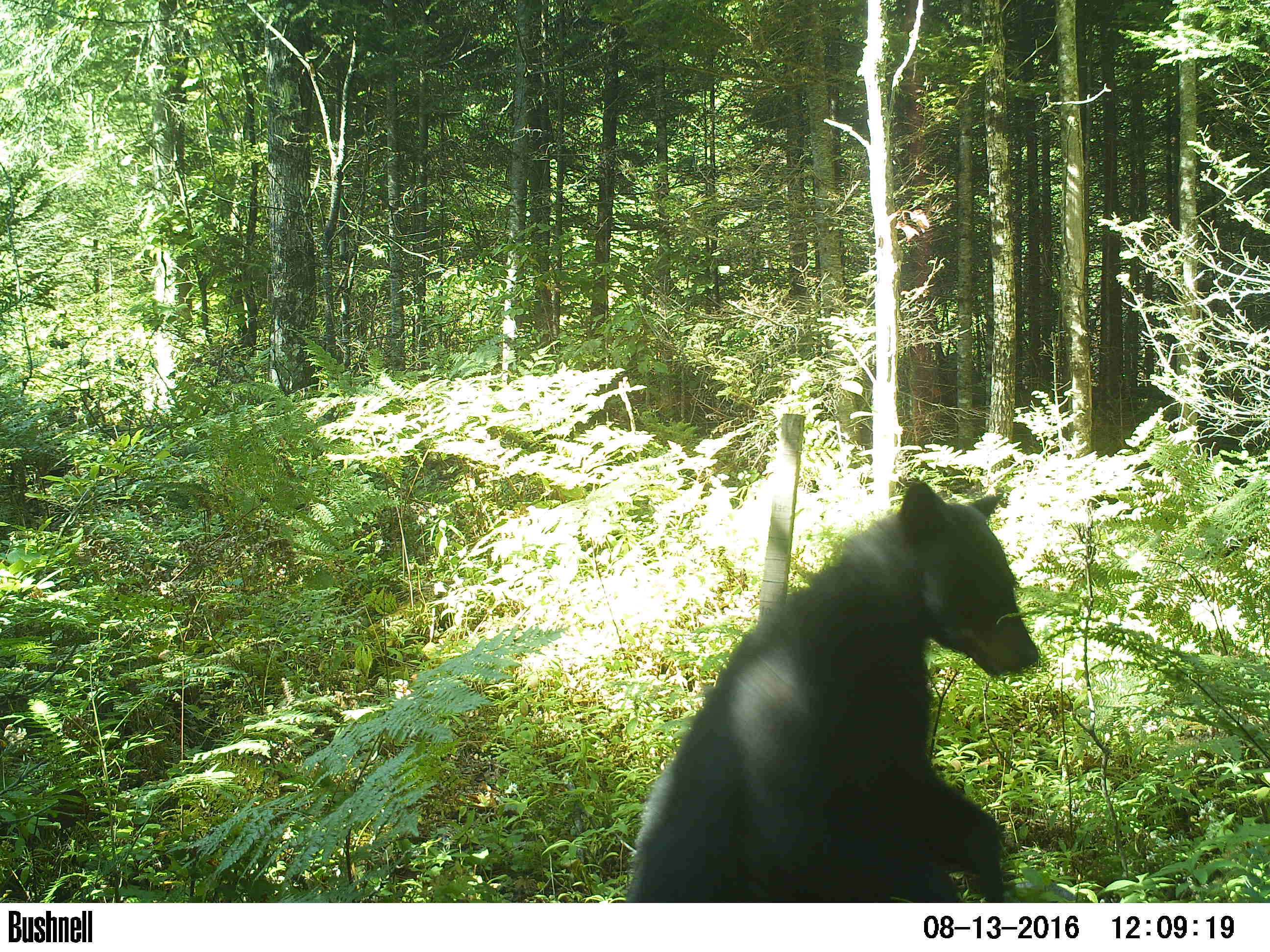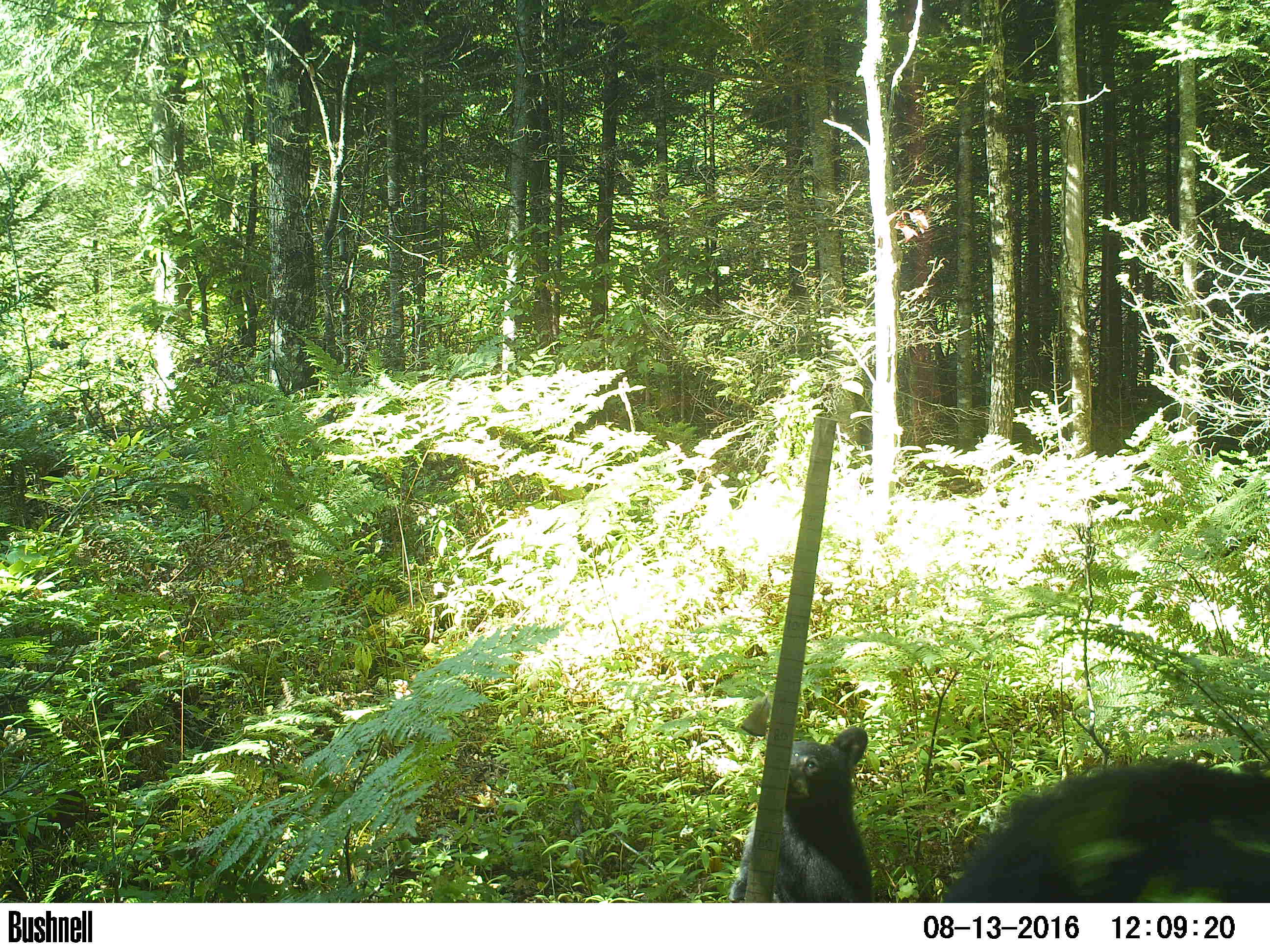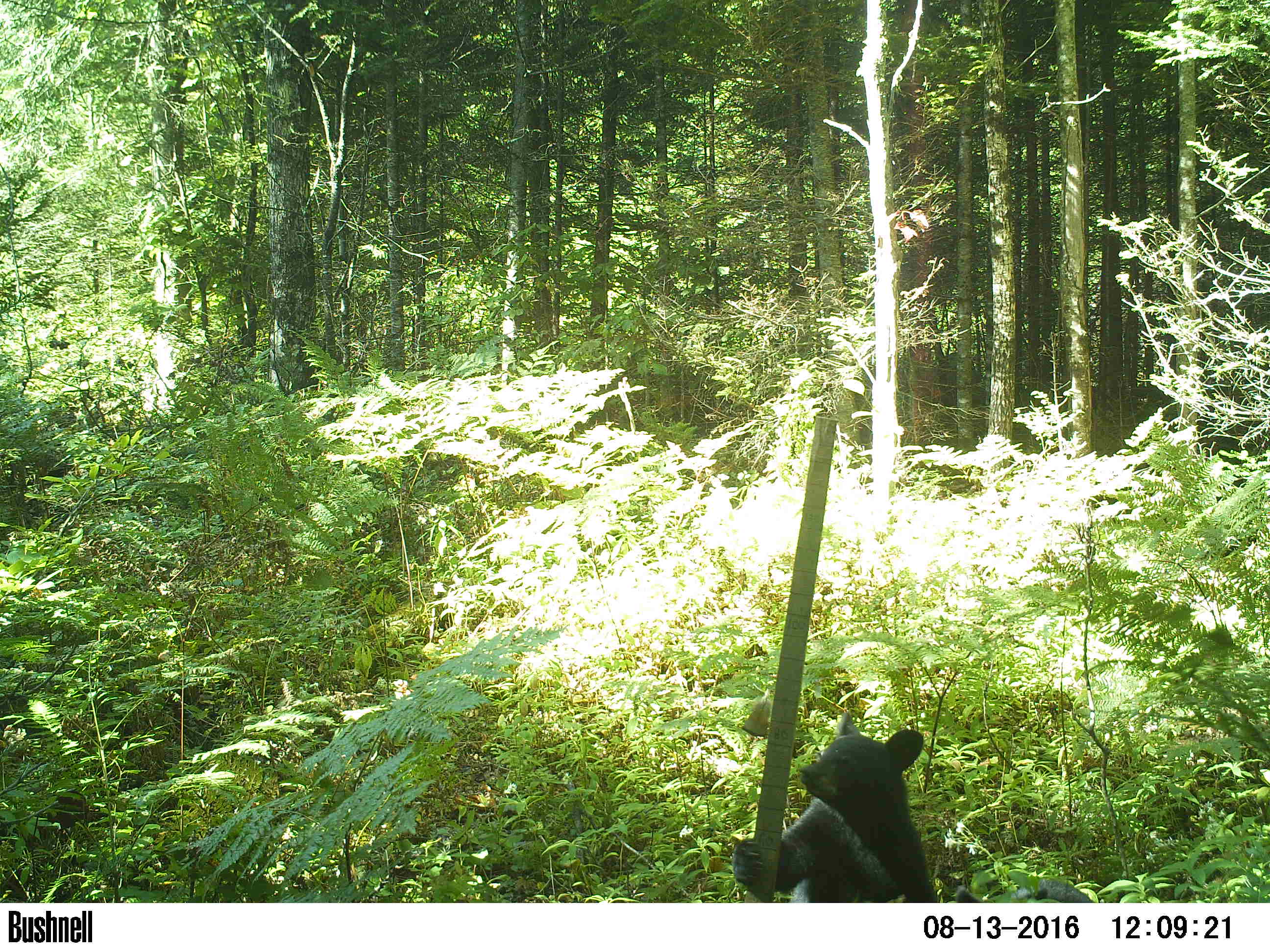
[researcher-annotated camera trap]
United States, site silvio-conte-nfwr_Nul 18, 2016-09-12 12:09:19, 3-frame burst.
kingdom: Animalia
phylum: Chordata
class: Mammalia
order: Carnivora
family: Ursidae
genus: Ursus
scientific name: Ursus americanus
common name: black bear